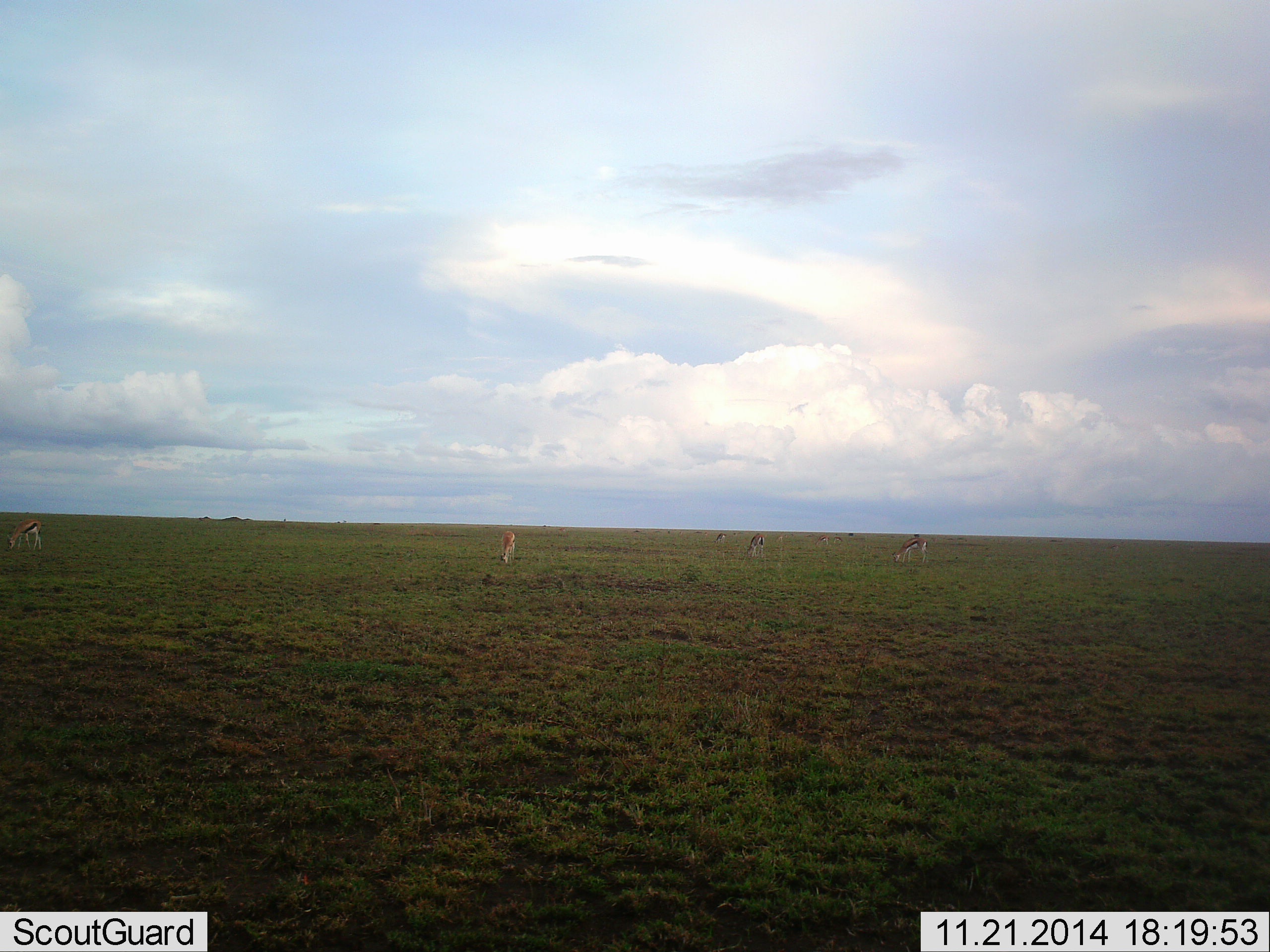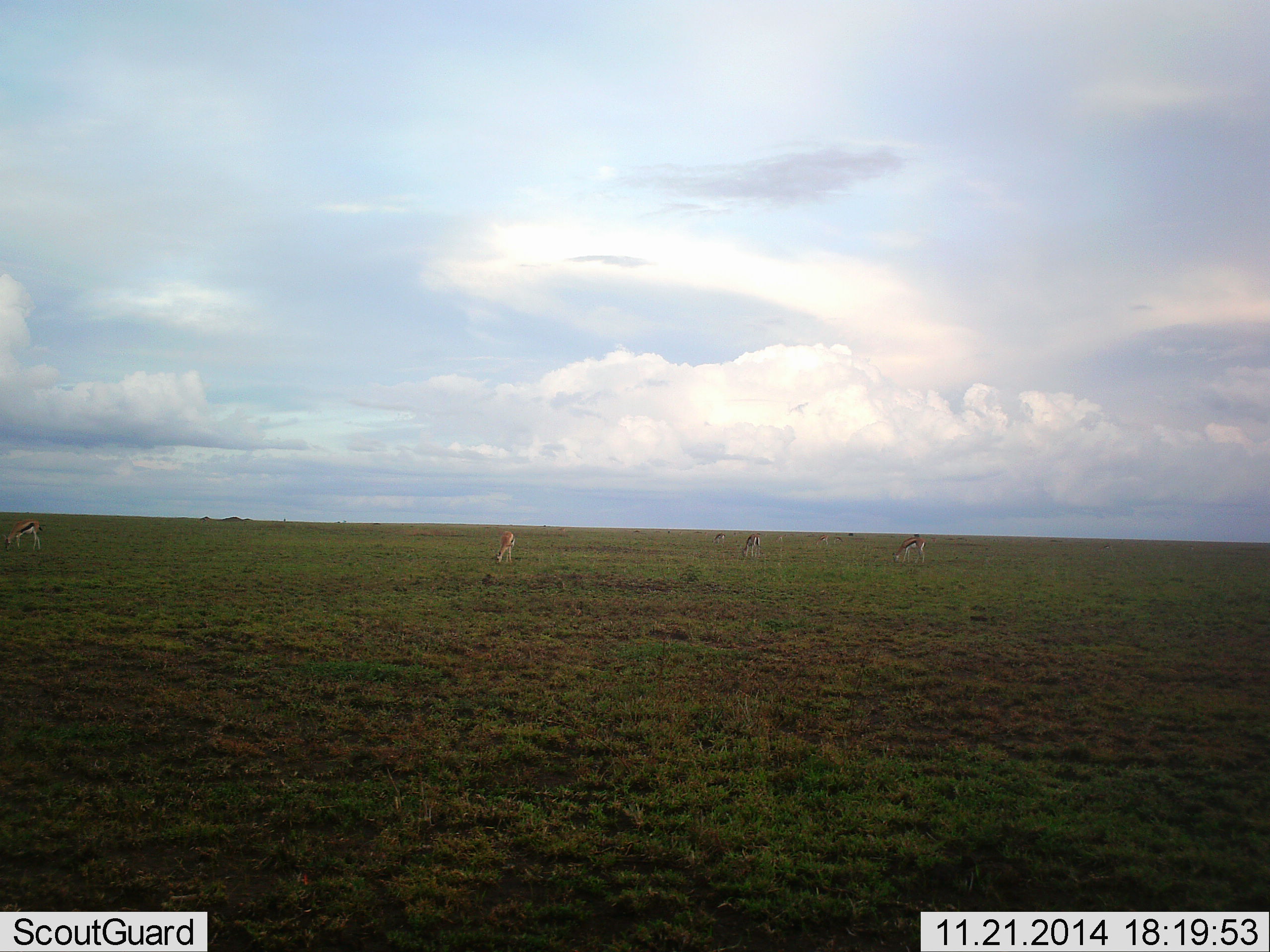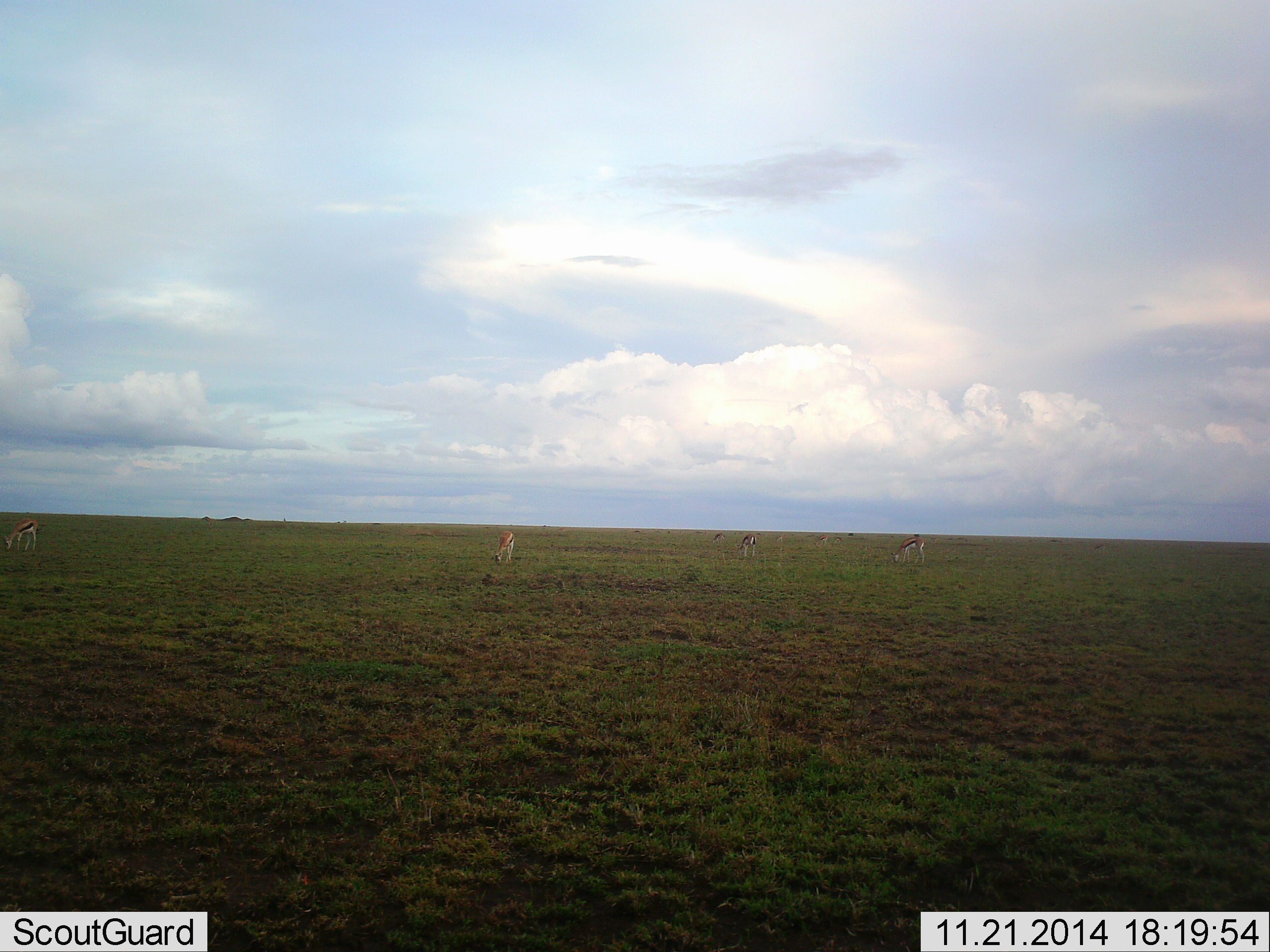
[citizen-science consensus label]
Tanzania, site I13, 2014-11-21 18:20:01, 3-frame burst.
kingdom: Animalia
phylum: Chordata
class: Mammalia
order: Artiodactyla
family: Bovidae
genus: Eudorcas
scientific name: Eudorcas thomsonii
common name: thomson's gazelle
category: gazellethomsons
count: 7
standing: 50%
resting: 0%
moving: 30%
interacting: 0%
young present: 0%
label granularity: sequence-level